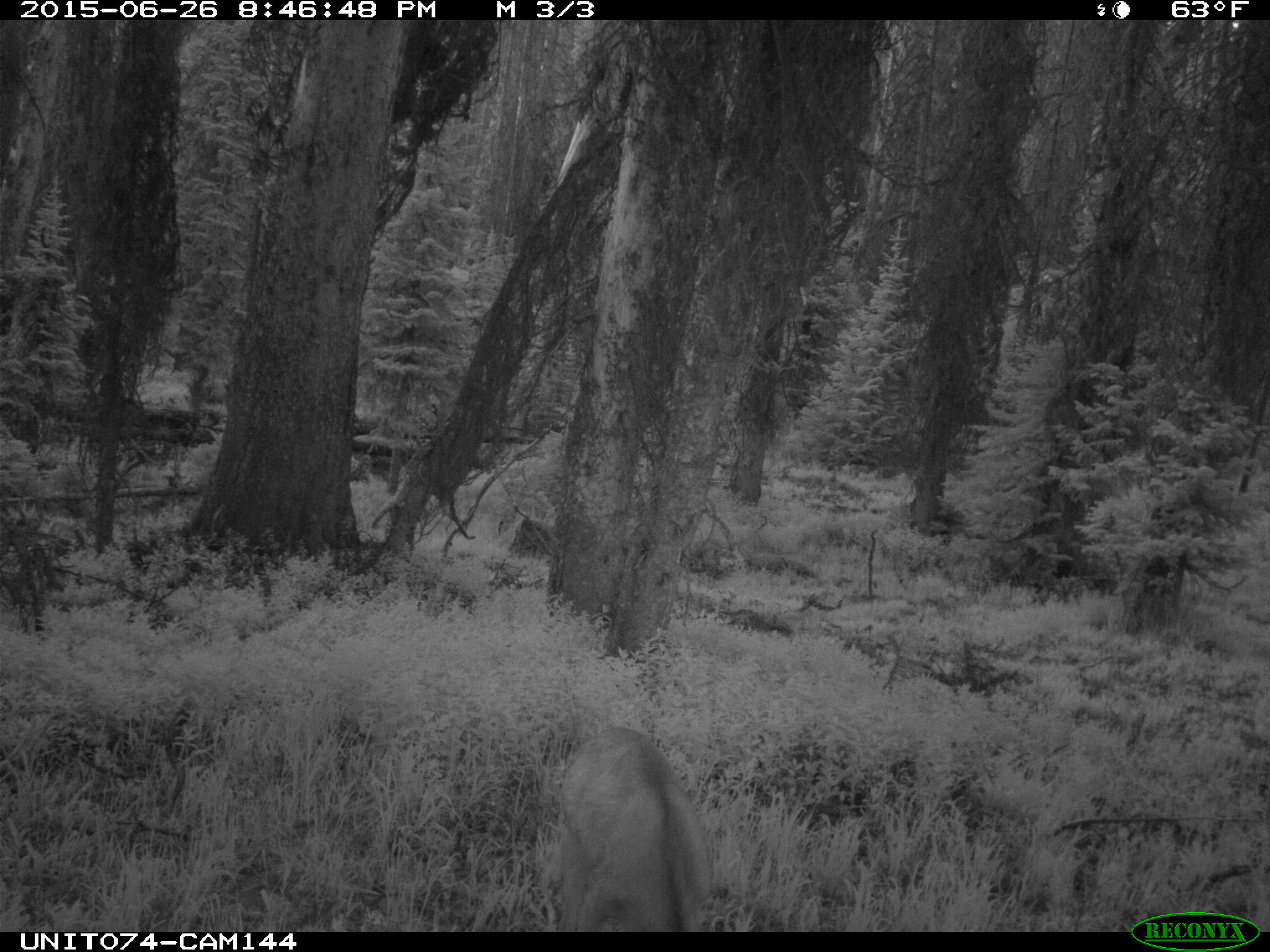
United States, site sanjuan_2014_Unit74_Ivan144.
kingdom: Animalia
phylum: Chordata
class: Mammalia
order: Artiodactyla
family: Cervidae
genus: Odocoileus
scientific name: Odocoileus hemionus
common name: mule deer